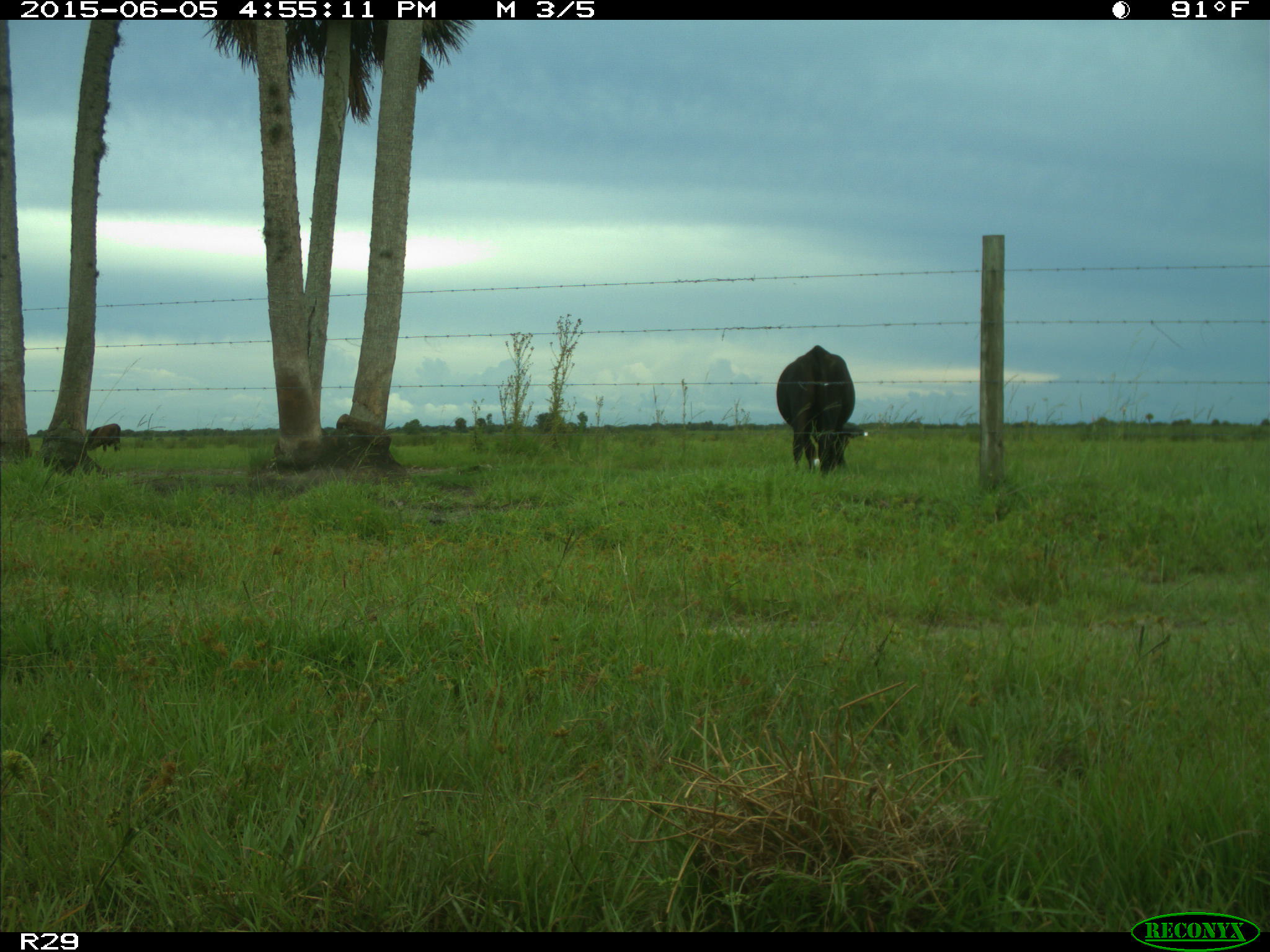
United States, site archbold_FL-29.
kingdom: Animalia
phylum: Chordata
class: Mammalia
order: Artiodactyla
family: Bovidae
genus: Bos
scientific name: Bos taurus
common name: domestic cow